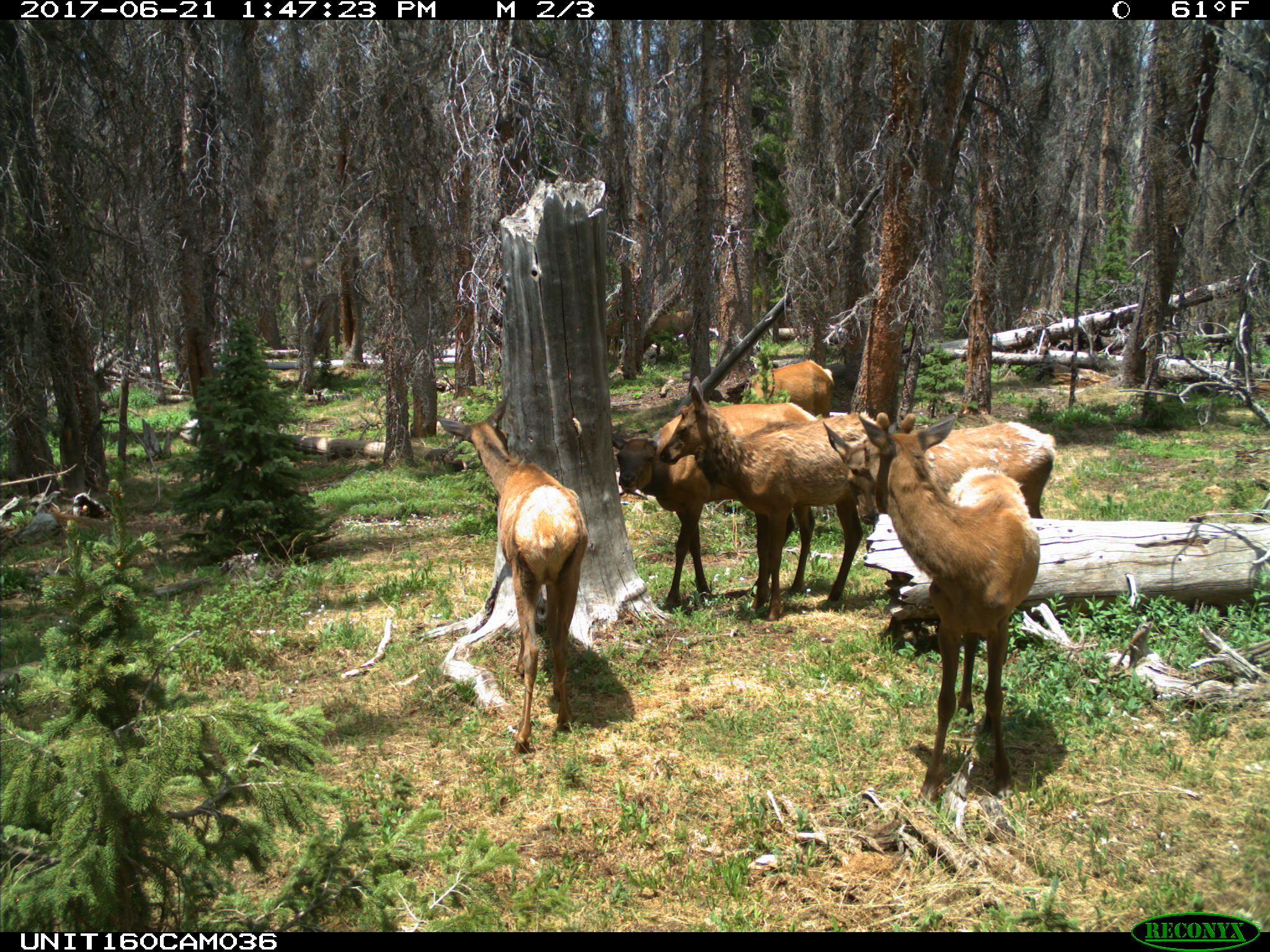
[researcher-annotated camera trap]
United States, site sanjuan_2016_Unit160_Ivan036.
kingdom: Animalia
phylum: Chordata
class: Mammalia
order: Artiodactyla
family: Cervidae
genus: Cervus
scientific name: Cervus elaphus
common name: red deer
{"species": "Cervus elaphus (red deer)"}